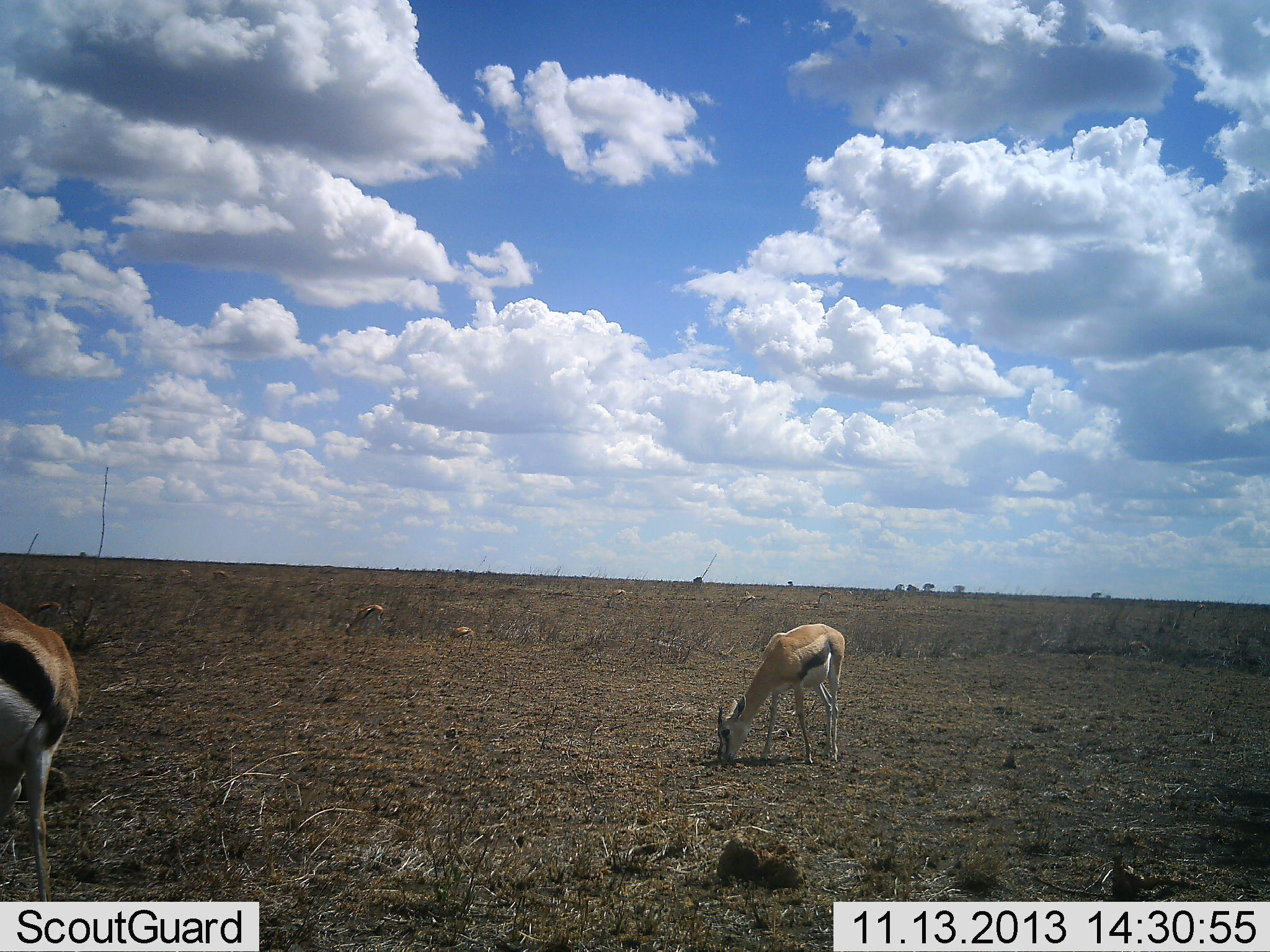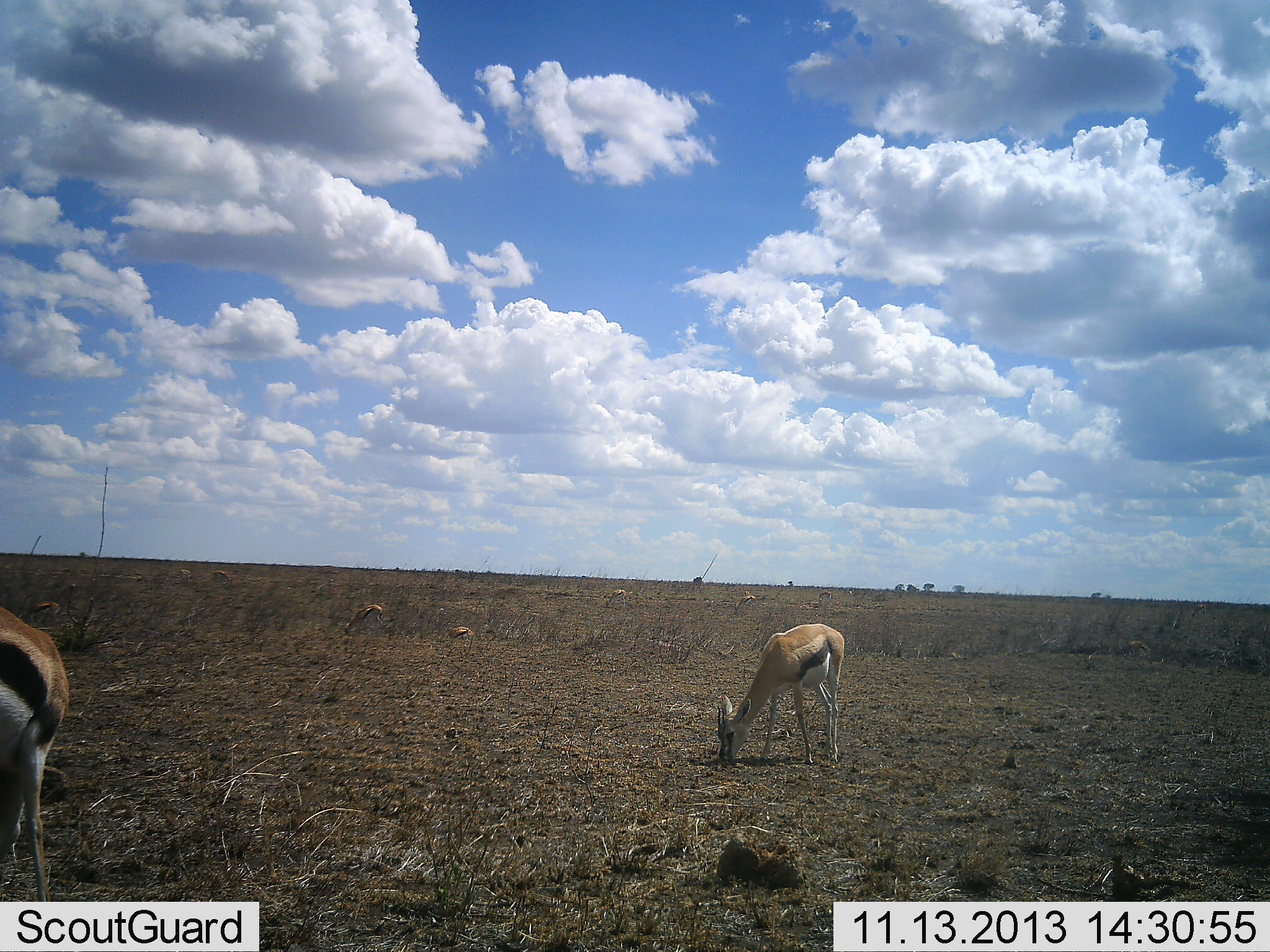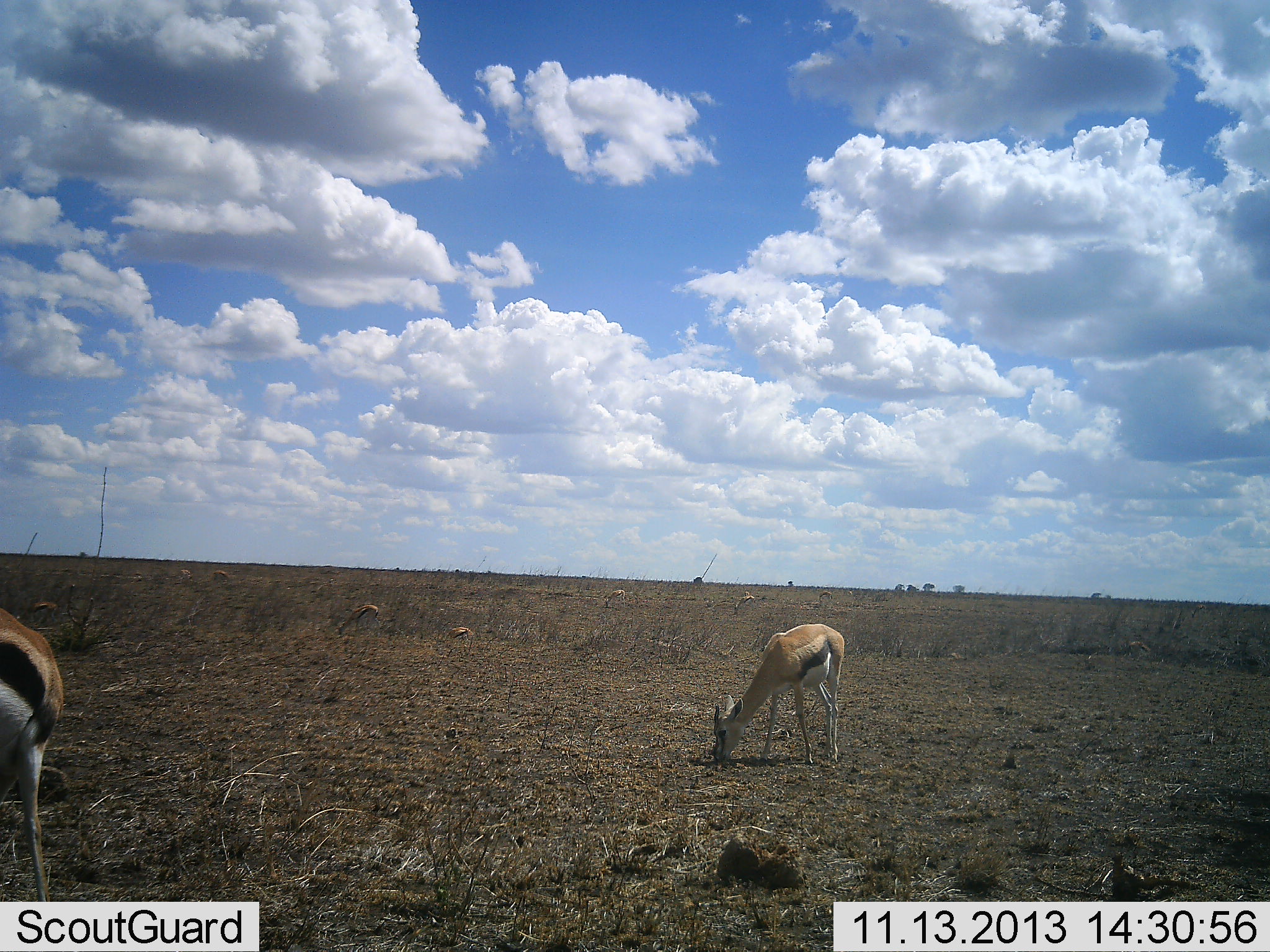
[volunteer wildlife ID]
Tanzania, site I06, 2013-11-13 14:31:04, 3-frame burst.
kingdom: Animalia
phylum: Chordata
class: Mammalia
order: Artiodactyla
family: Bovidae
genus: Eudorcas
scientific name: Eudorcas thomsonii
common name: thomson's gazelle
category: gazellethomsons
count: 2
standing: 50%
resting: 10%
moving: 0%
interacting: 0%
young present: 10%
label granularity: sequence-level